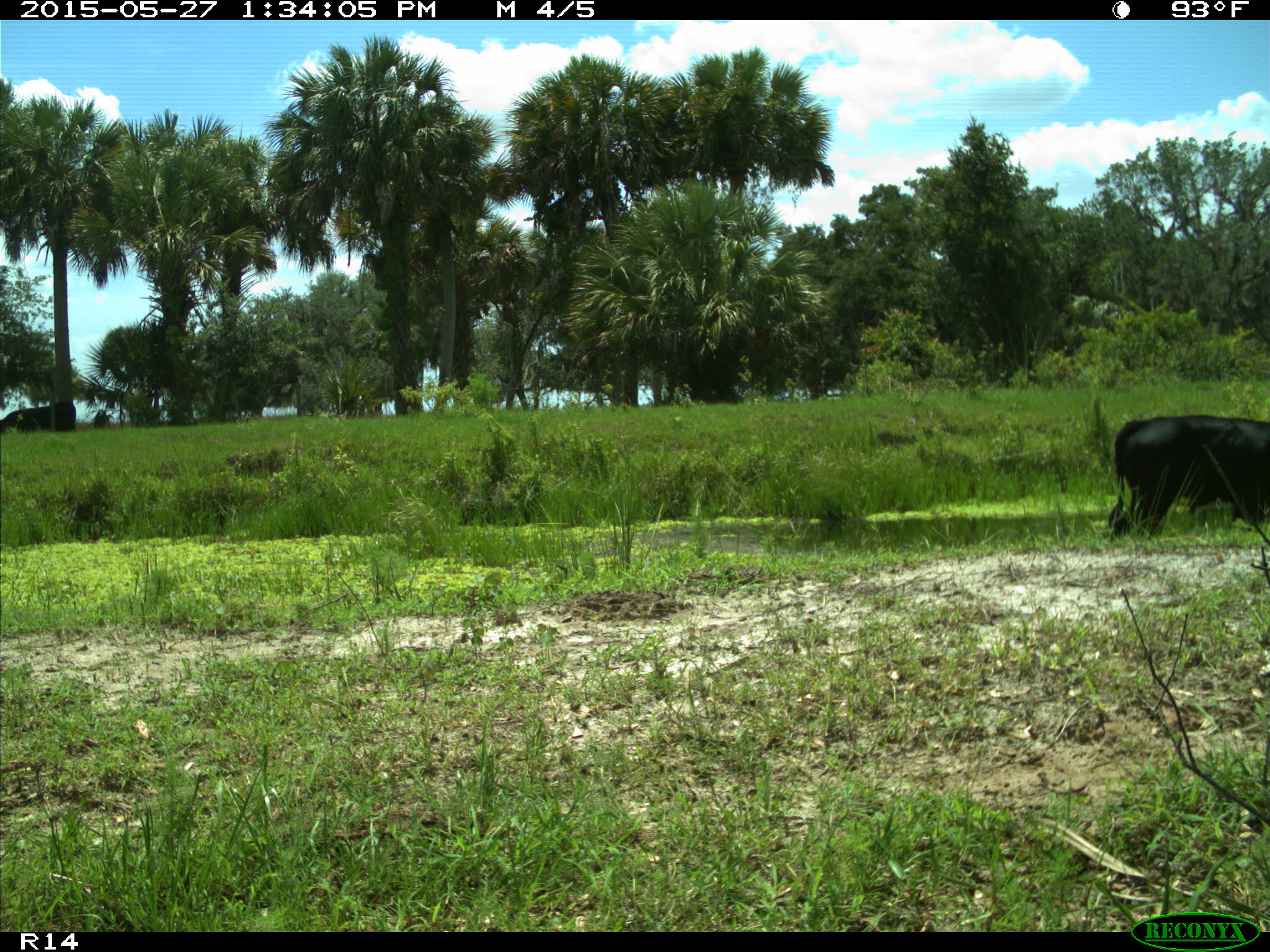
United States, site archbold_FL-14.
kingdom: Animalia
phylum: Chordata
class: Mammalia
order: Artiodactyla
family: Bovidae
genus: Bos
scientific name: Bos taurus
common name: domestic cow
Bos taurus (domestic cow).